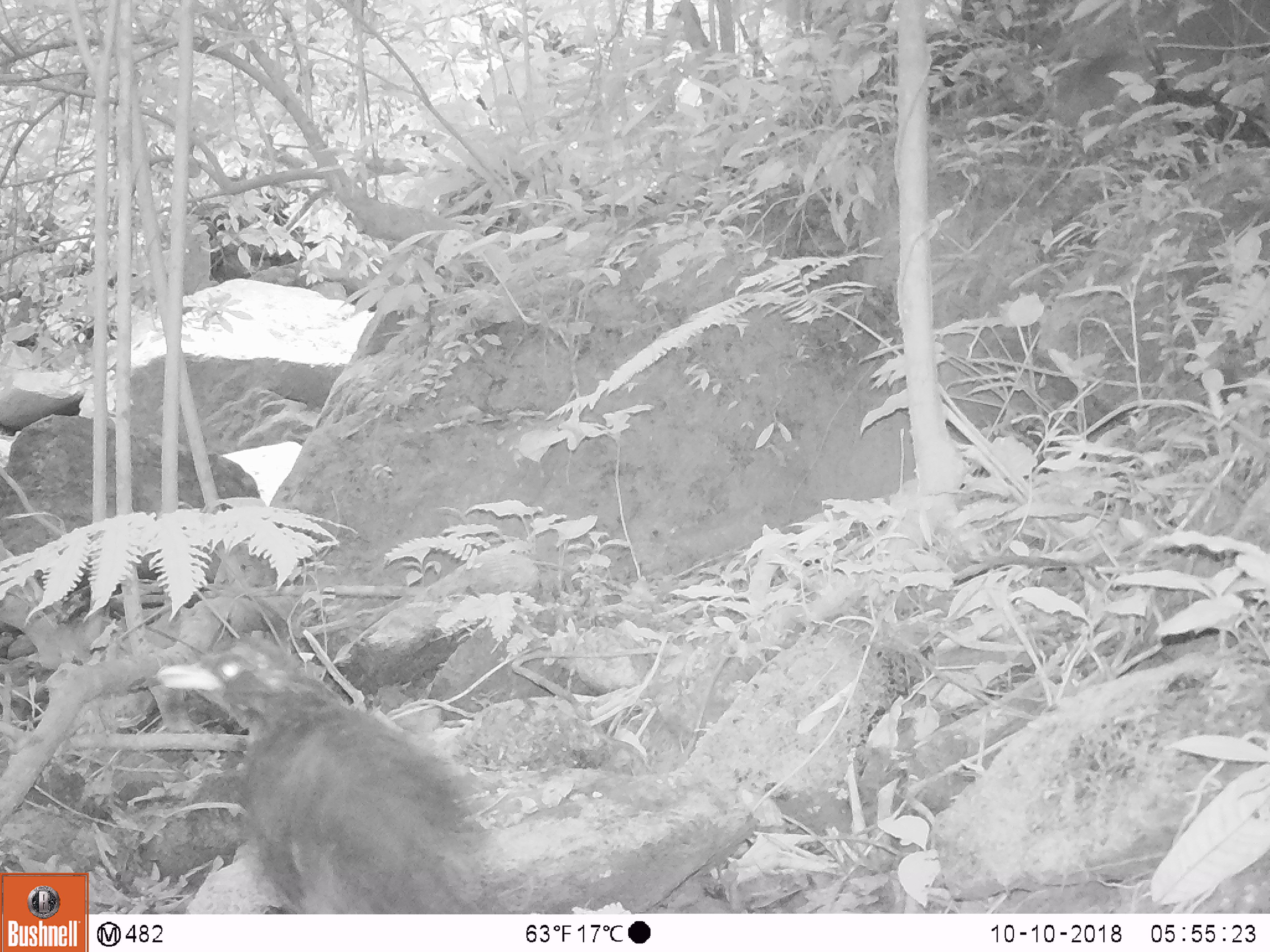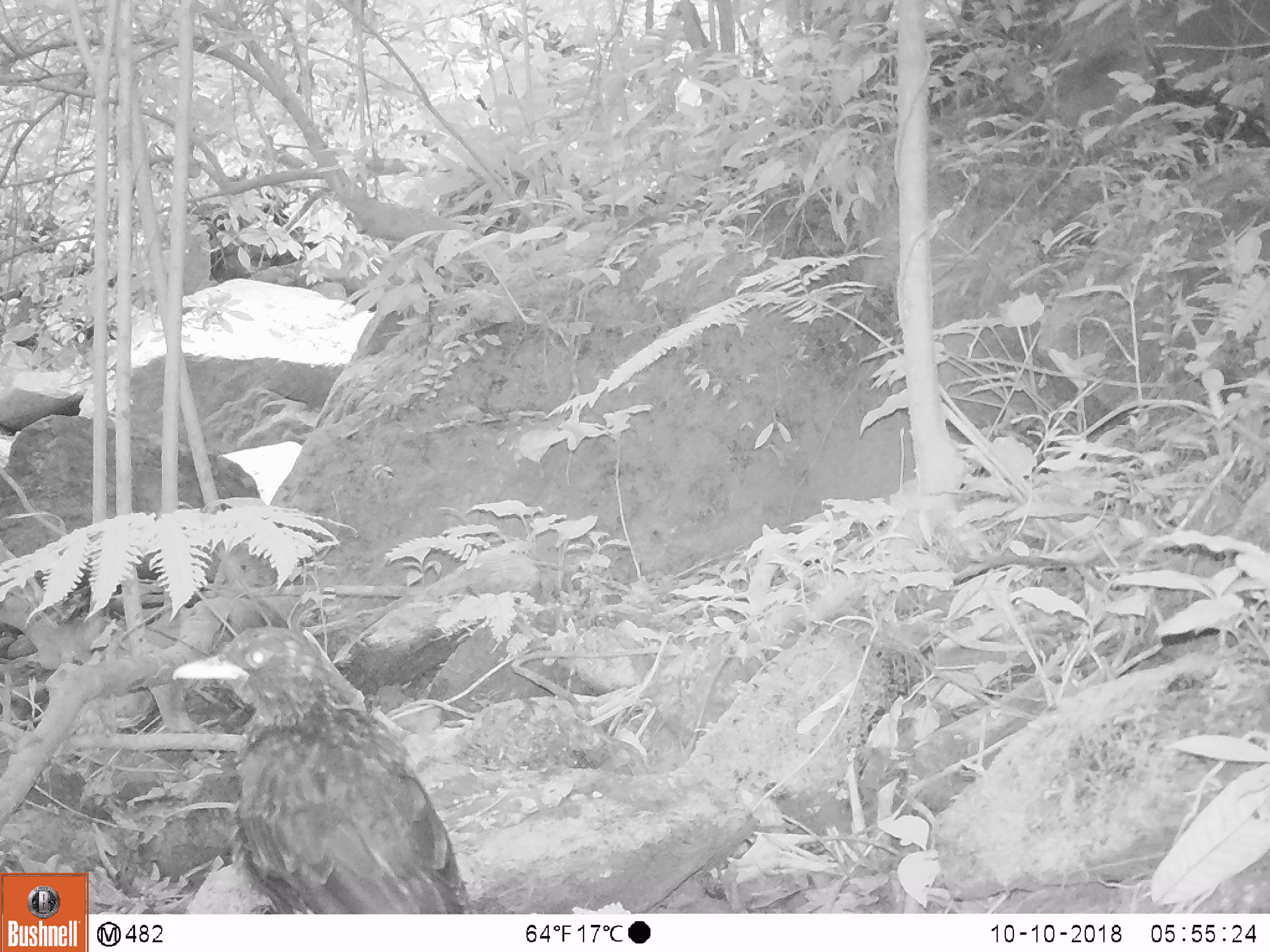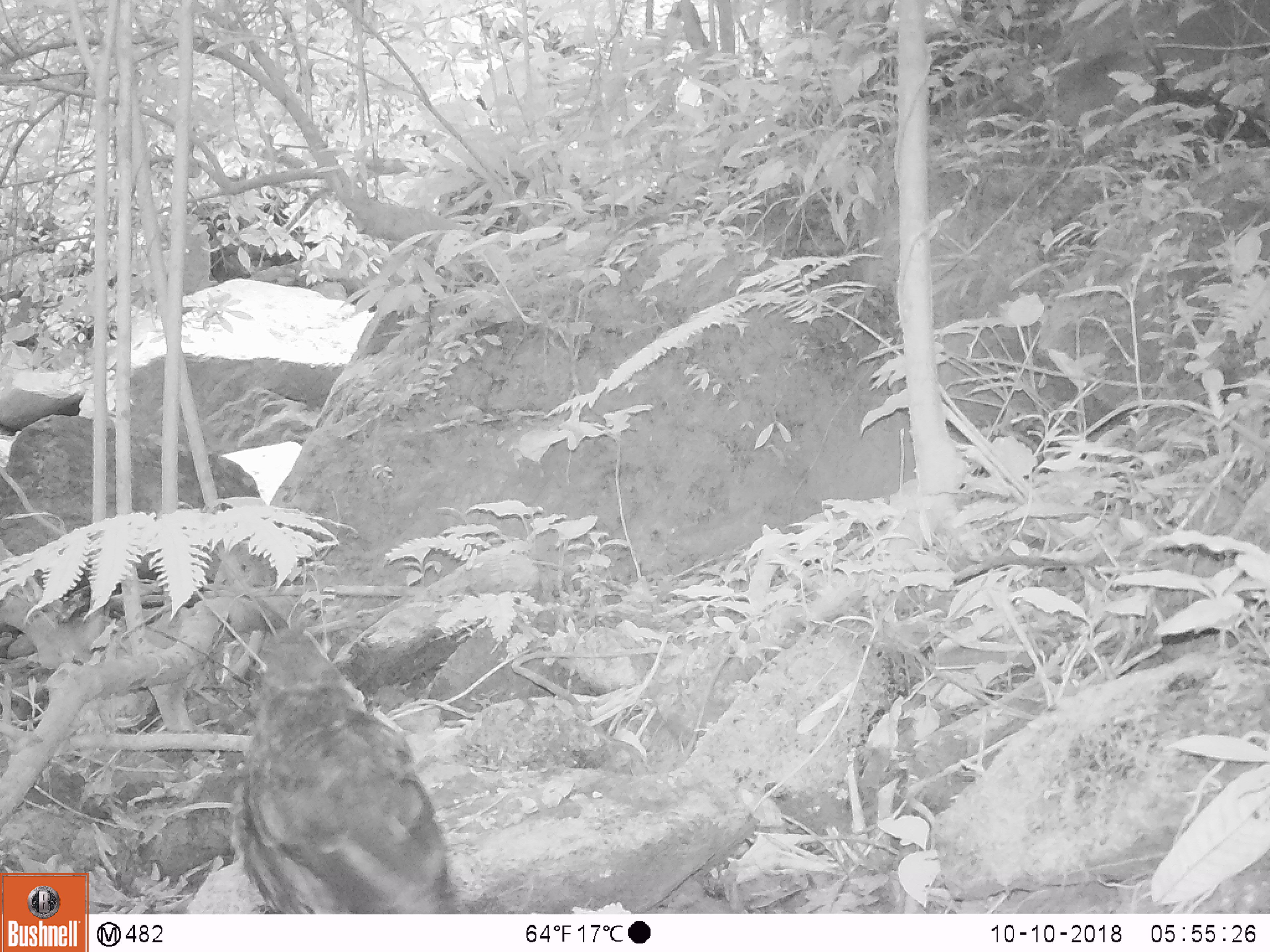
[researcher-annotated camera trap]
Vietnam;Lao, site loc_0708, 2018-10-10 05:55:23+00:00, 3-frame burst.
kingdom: Animalia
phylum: Chordata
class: Aves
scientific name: Aves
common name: bird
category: unidentified bird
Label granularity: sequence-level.